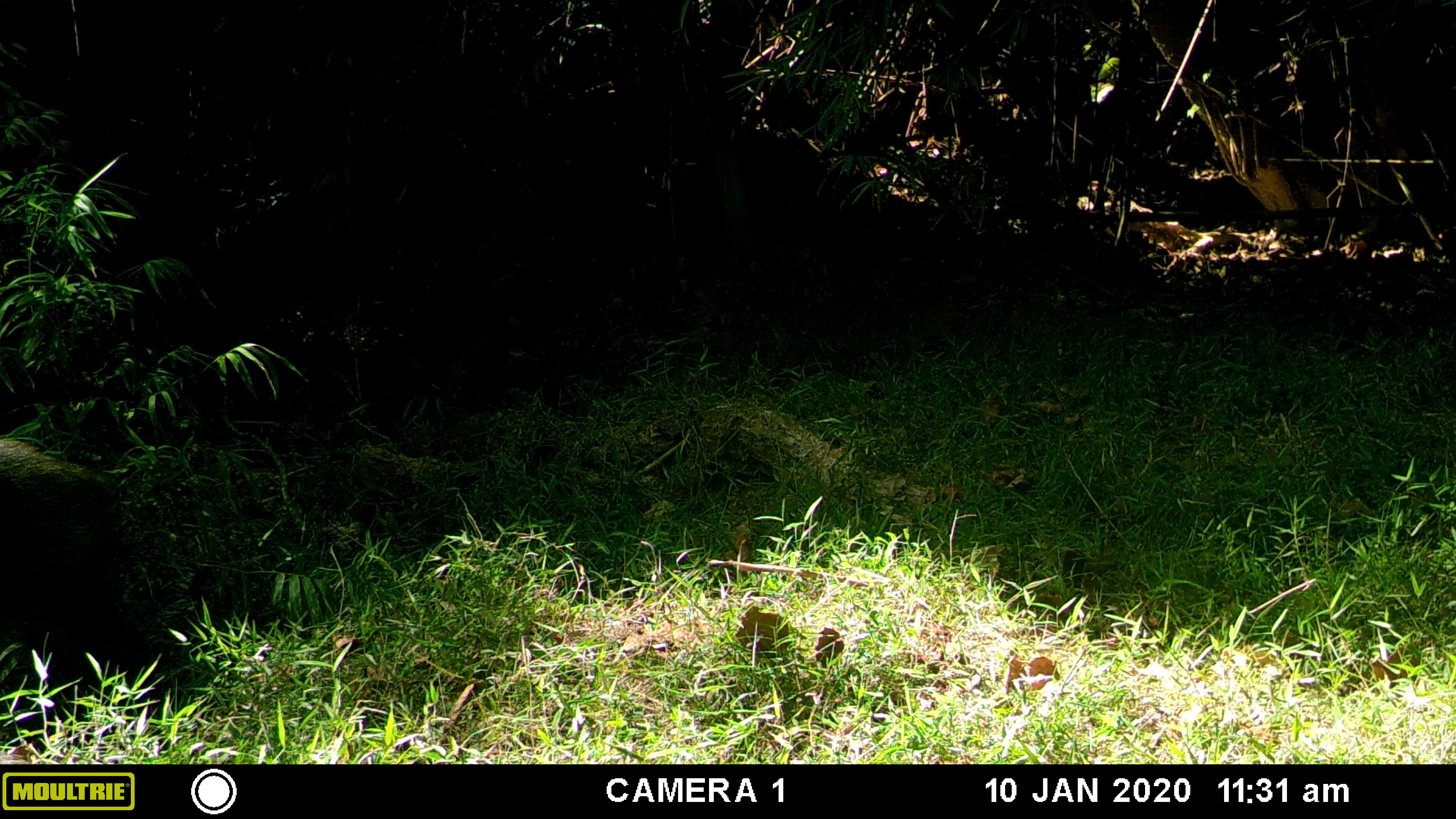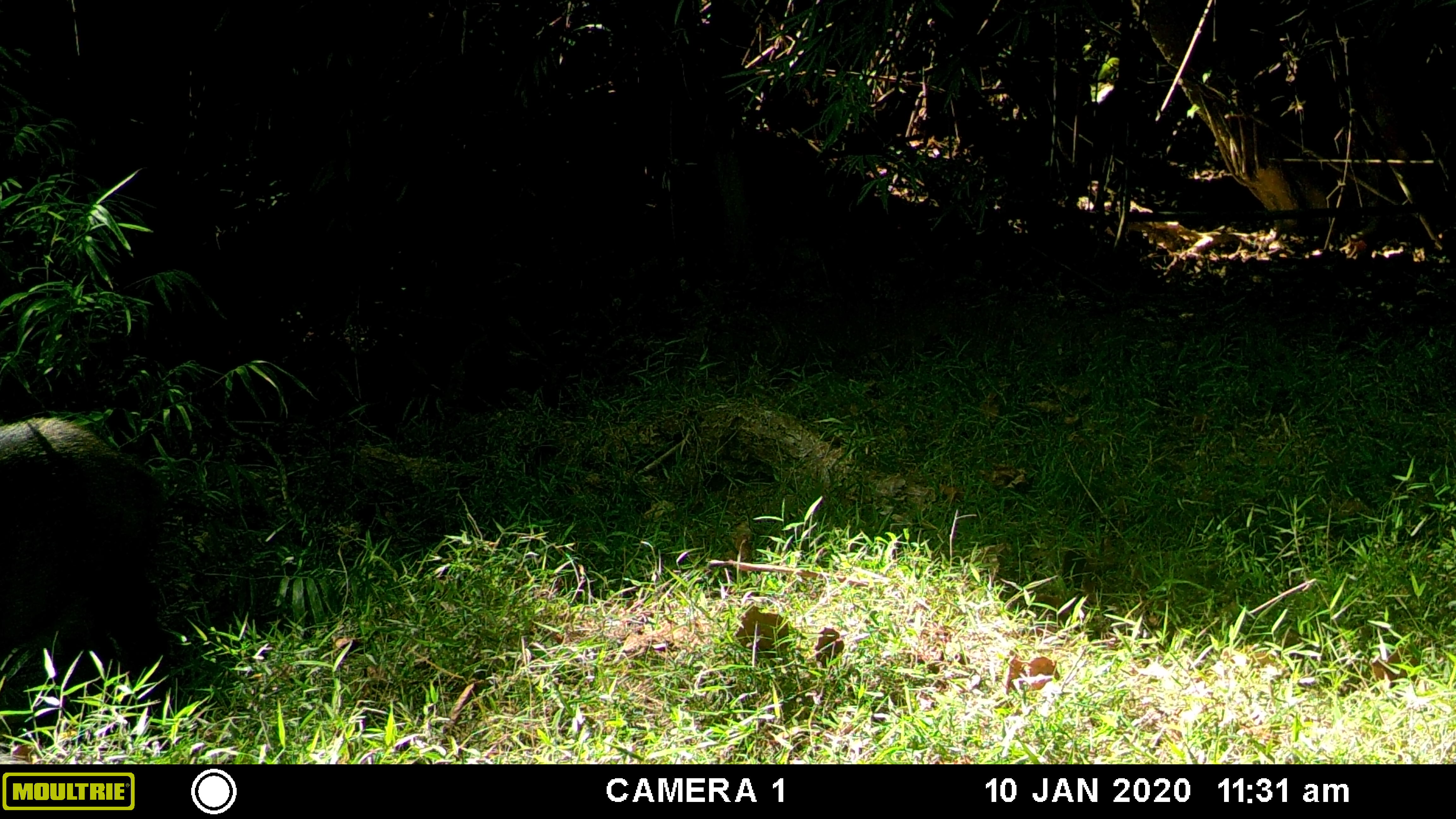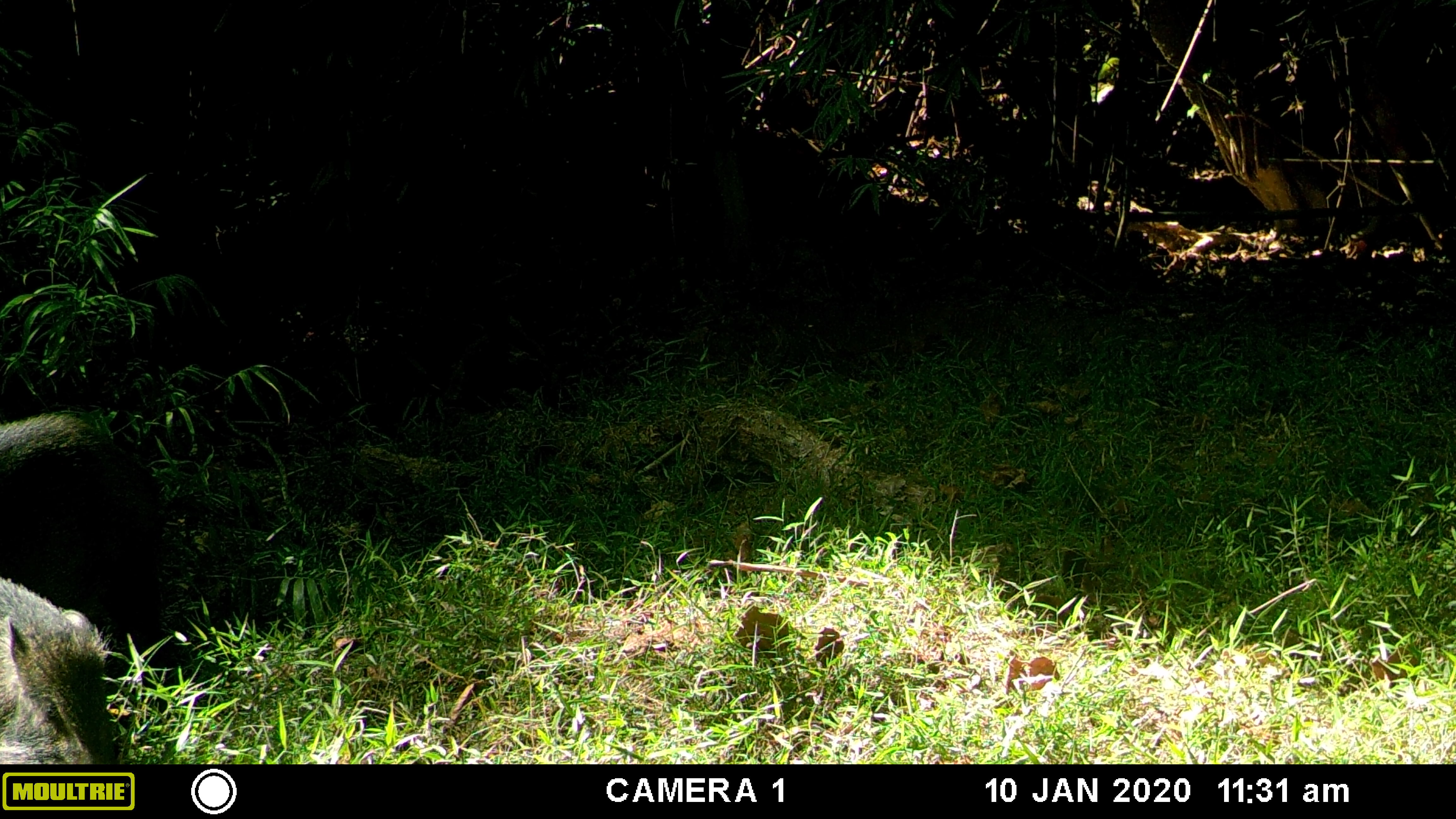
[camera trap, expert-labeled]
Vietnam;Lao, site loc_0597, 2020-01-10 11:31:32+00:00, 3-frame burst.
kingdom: Animalia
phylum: Chordata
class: Mammalia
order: Artiodactyla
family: Suidae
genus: Sus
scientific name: Sus scrofa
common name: eurasian wild pig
Eurasian wild pig (Sus scrofa). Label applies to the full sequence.